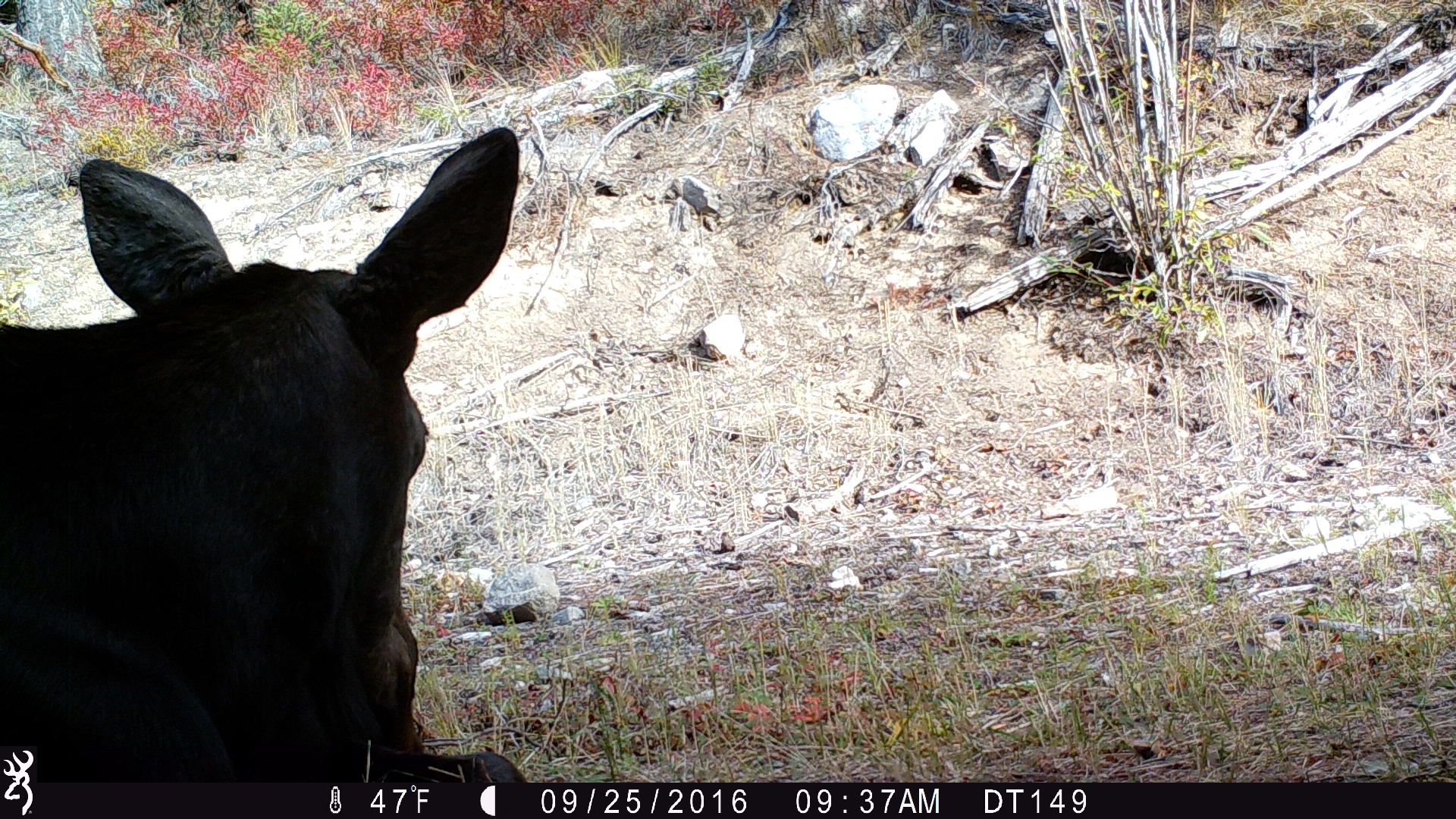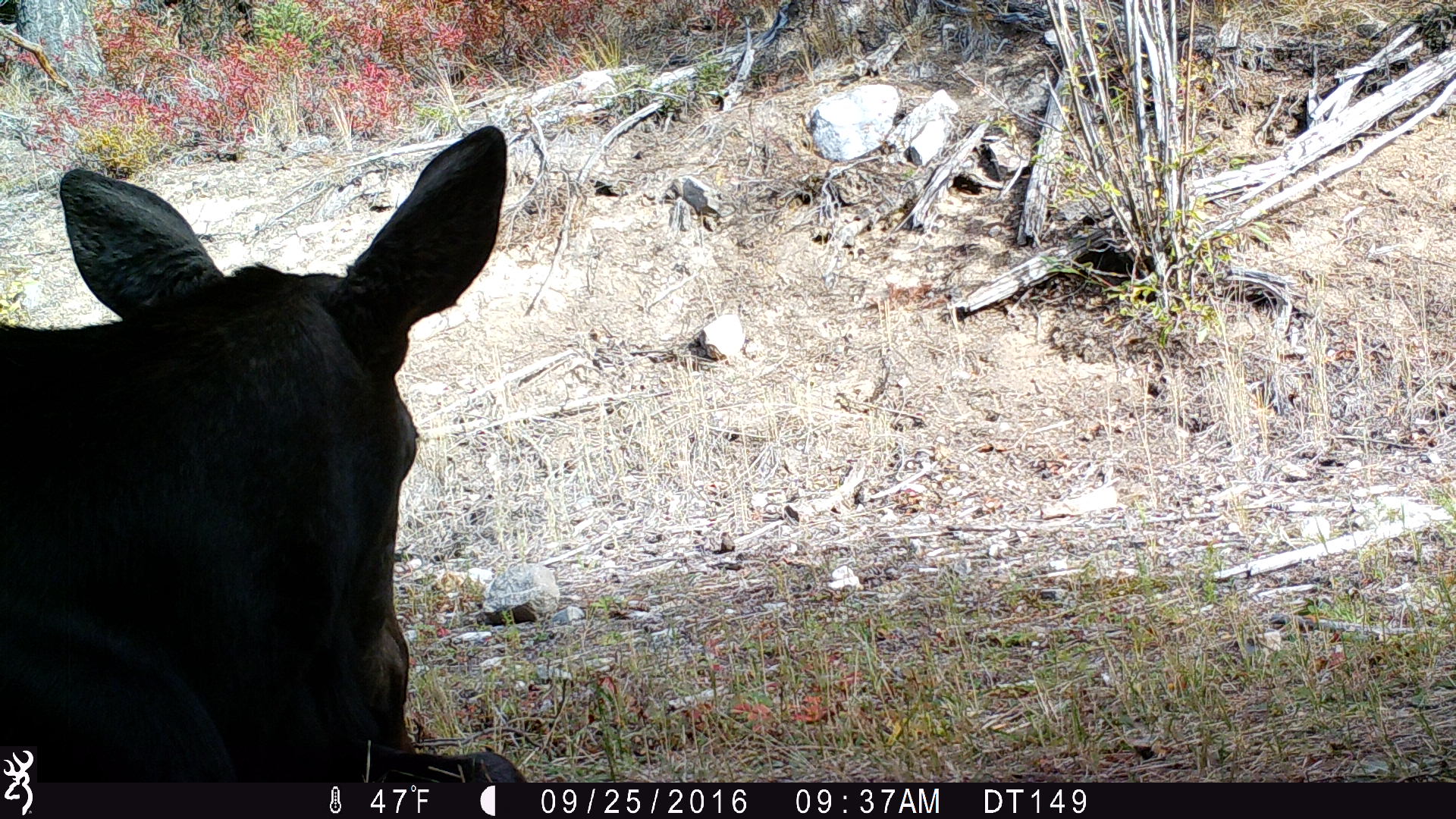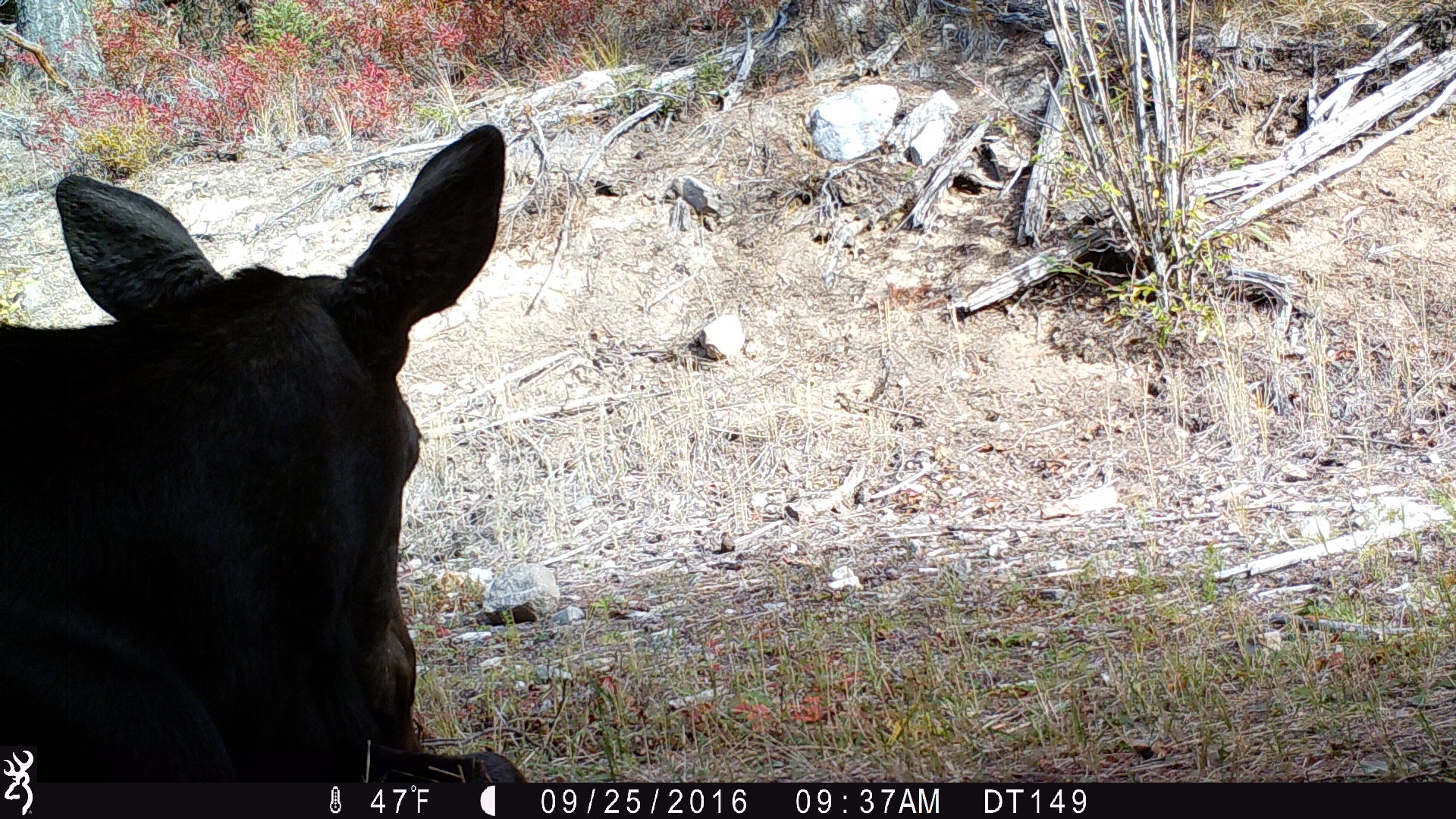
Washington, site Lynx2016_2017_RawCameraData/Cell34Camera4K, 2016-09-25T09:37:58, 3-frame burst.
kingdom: Animalia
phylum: Chordata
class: Mammalia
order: Artiodactyla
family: Cervidae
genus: Alces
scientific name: Alces alces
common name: moose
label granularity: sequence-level